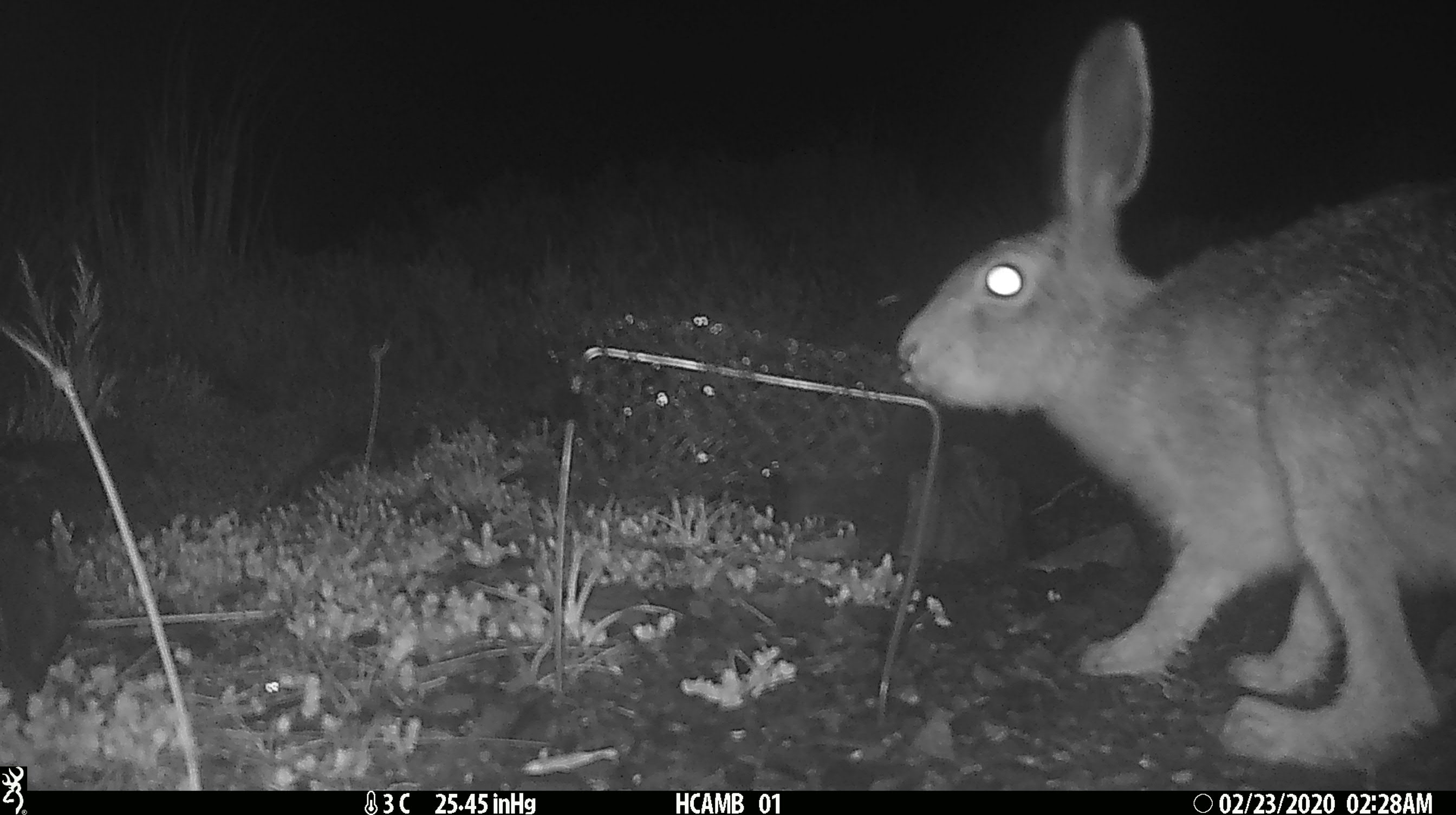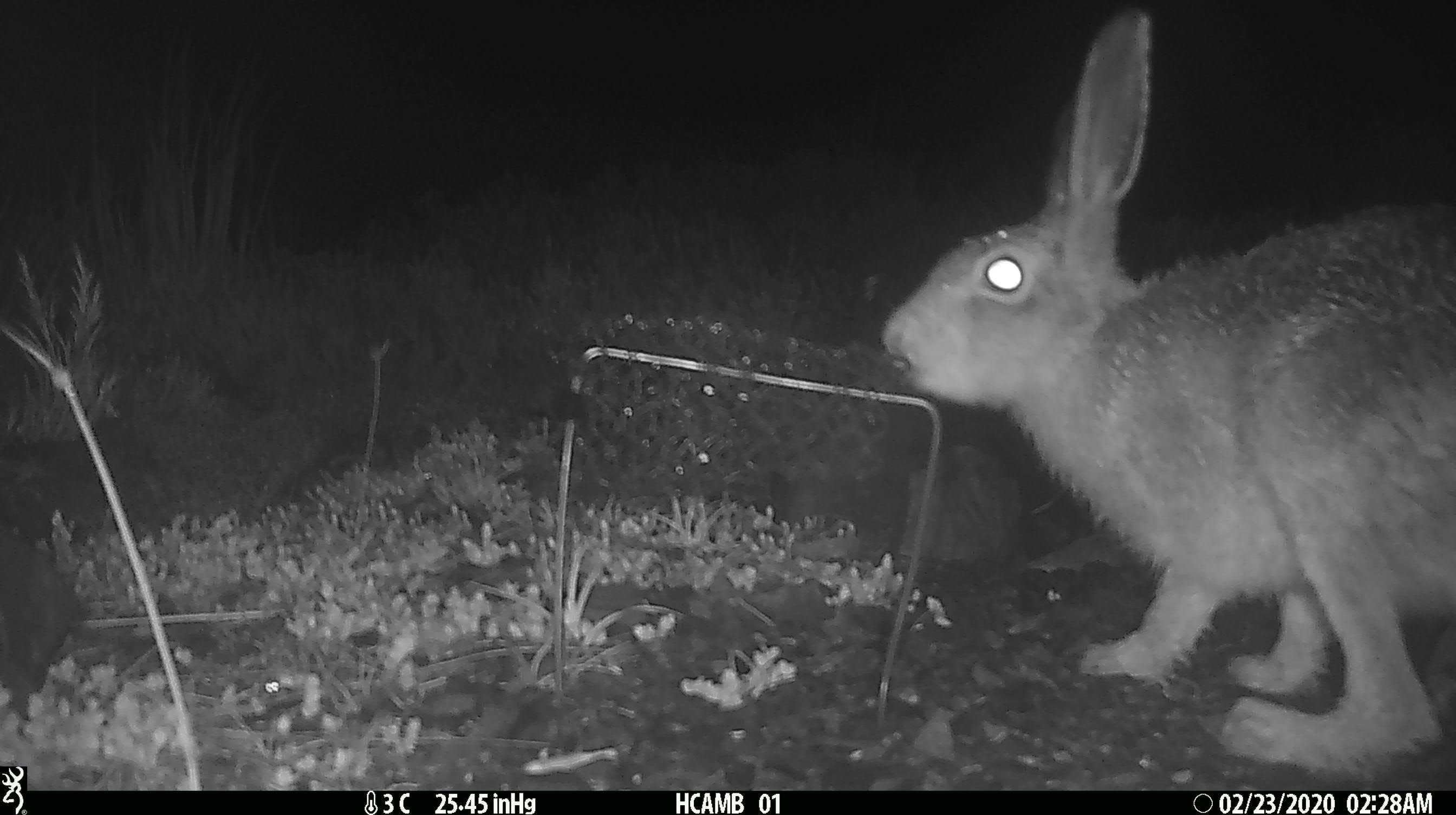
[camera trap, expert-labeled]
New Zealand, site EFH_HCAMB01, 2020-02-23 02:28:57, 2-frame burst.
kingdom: Animalia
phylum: Chordata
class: Mammalia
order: Lagomorpha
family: Leporidae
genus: Lepus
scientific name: Lepus europaeus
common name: brown hare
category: hare